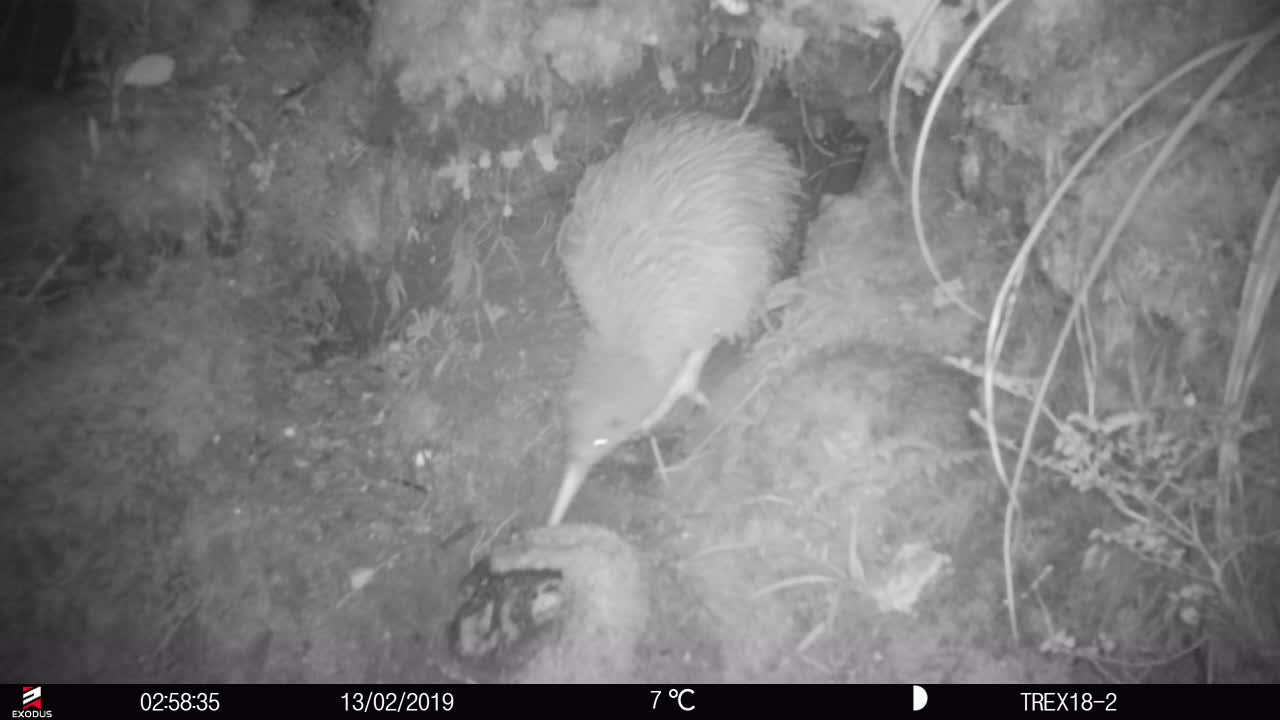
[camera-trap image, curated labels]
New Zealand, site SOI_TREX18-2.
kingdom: Animalia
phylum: Chordata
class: Aves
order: Apterygiformes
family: Apterygidae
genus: Apteryx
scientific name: Apteryx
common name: kiwi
Kiwi (Apteryx).